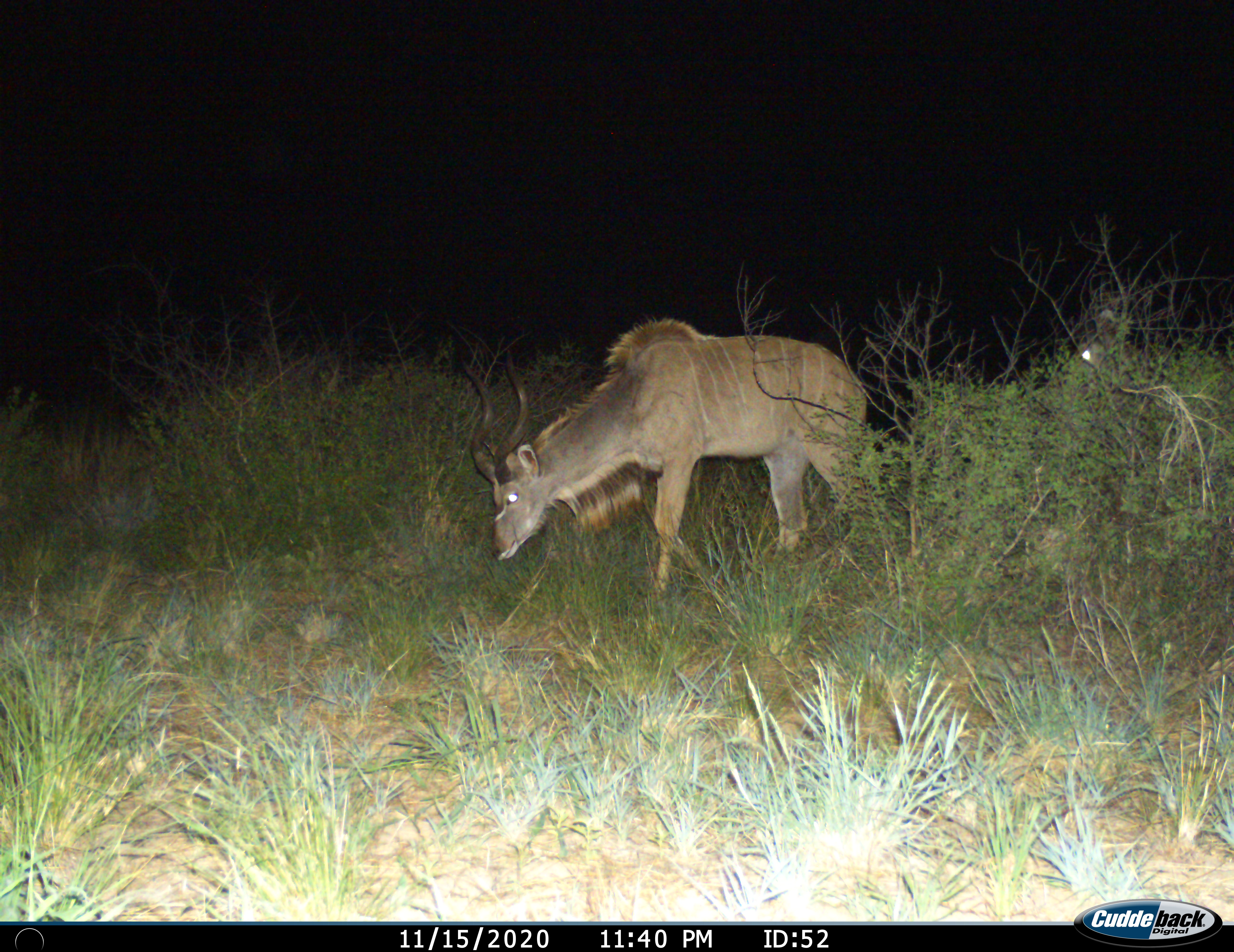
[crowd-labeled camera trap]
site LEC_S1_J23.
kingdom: Animalia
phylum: Chordata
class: Mammalia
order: Artiodactyla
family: Bovidae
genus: Tragelaphus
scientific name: Tragelaphus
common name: kudu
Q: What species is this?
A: Kudu (Tragelaphus).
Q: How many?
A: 1.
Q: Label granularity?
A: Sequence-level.